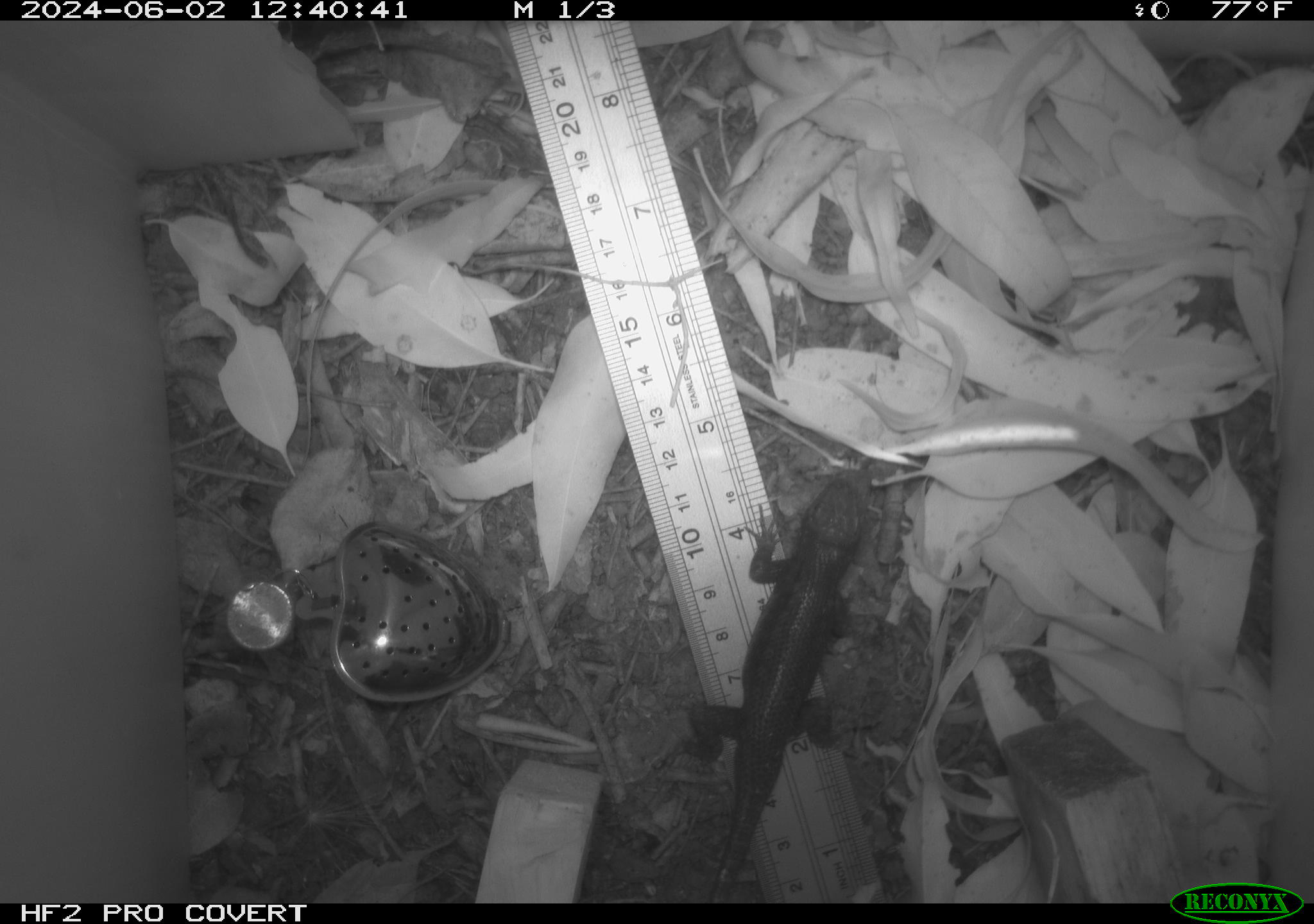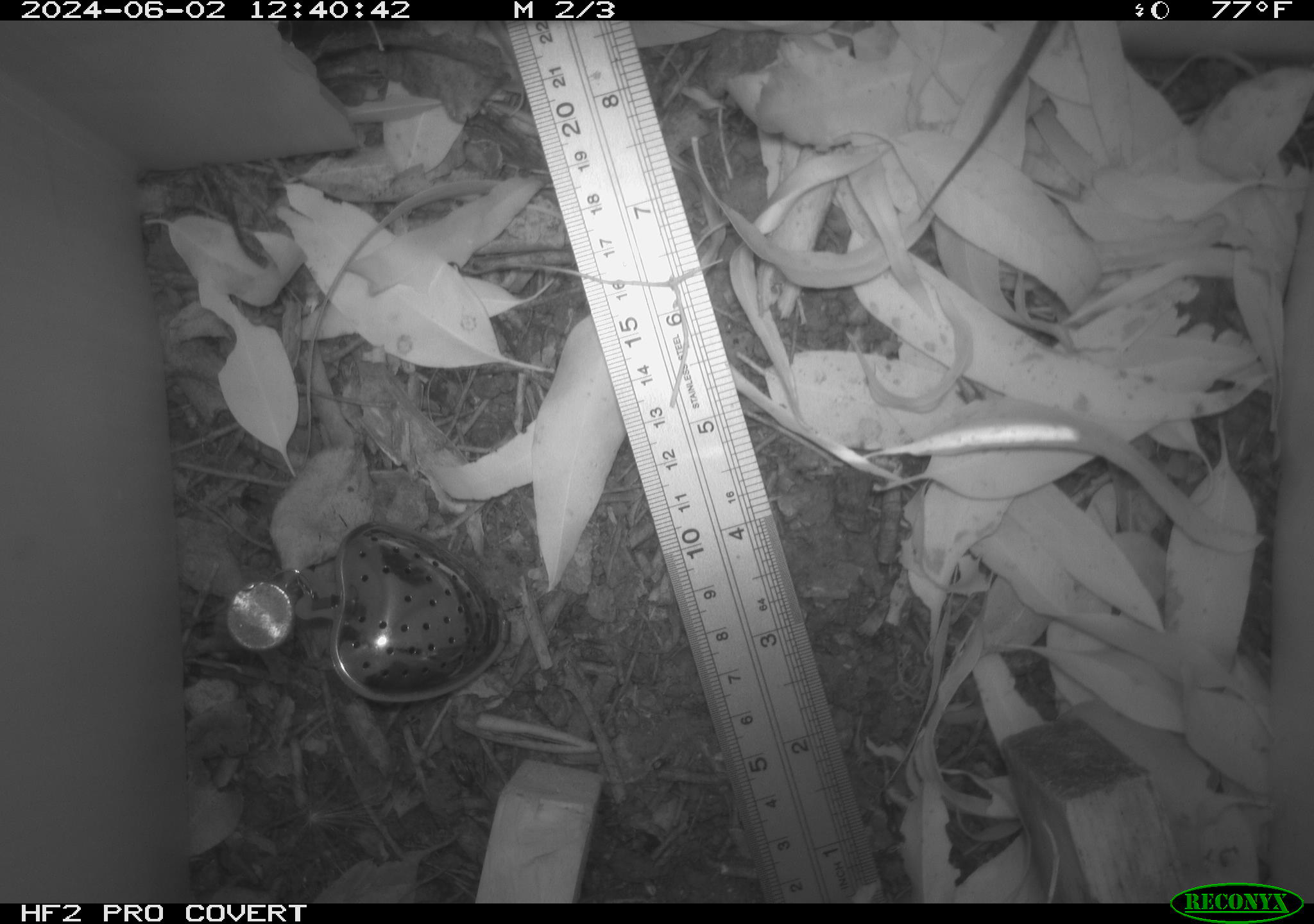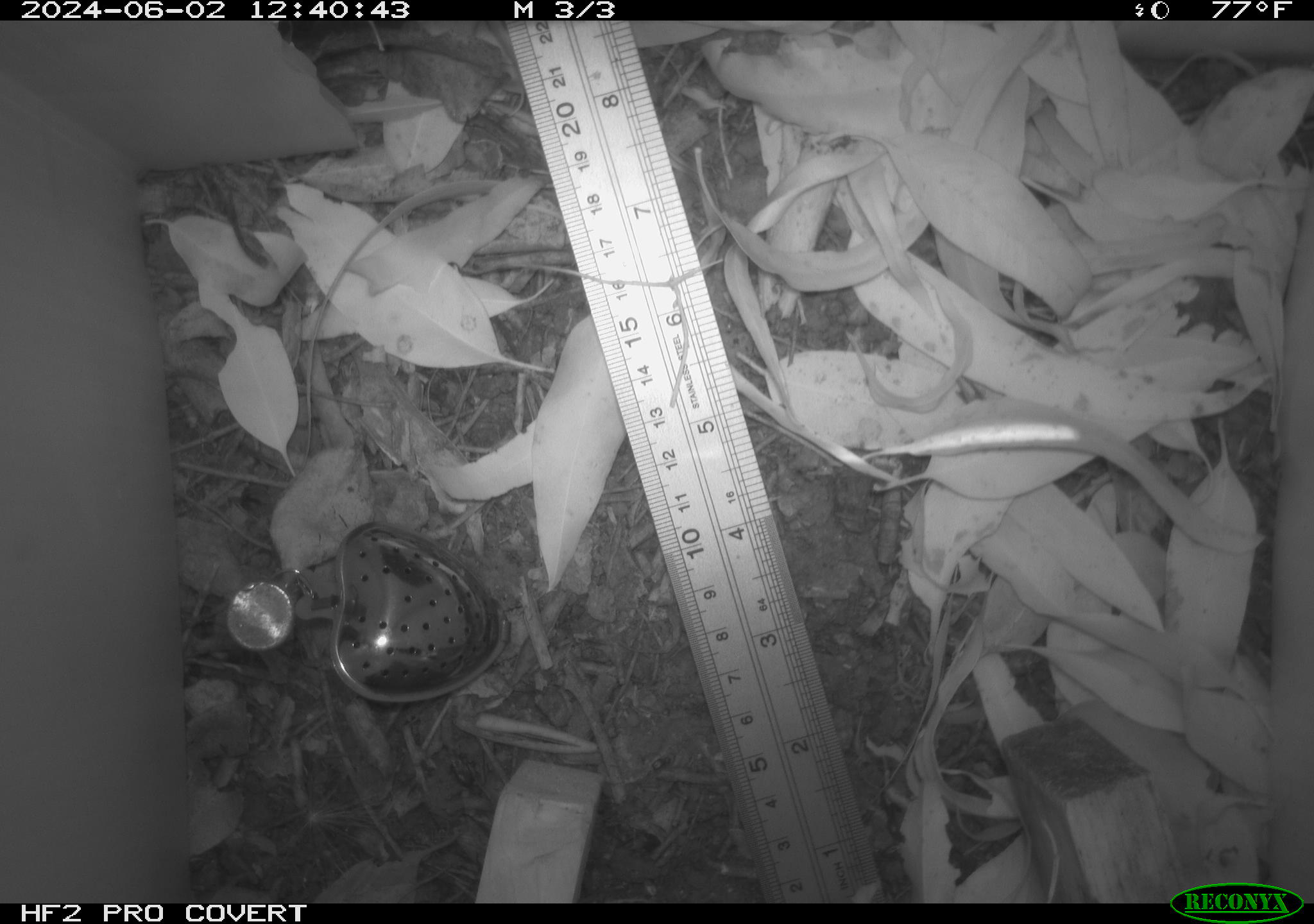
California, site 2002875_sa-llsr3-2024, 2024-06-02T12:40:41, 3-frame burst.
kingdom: Animalia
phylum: Chordata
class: Reptilia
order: Squamata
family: Phrynosomatidae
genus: Sceloporus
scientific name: Sceloporus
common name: spiny lizards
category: sceloporus species